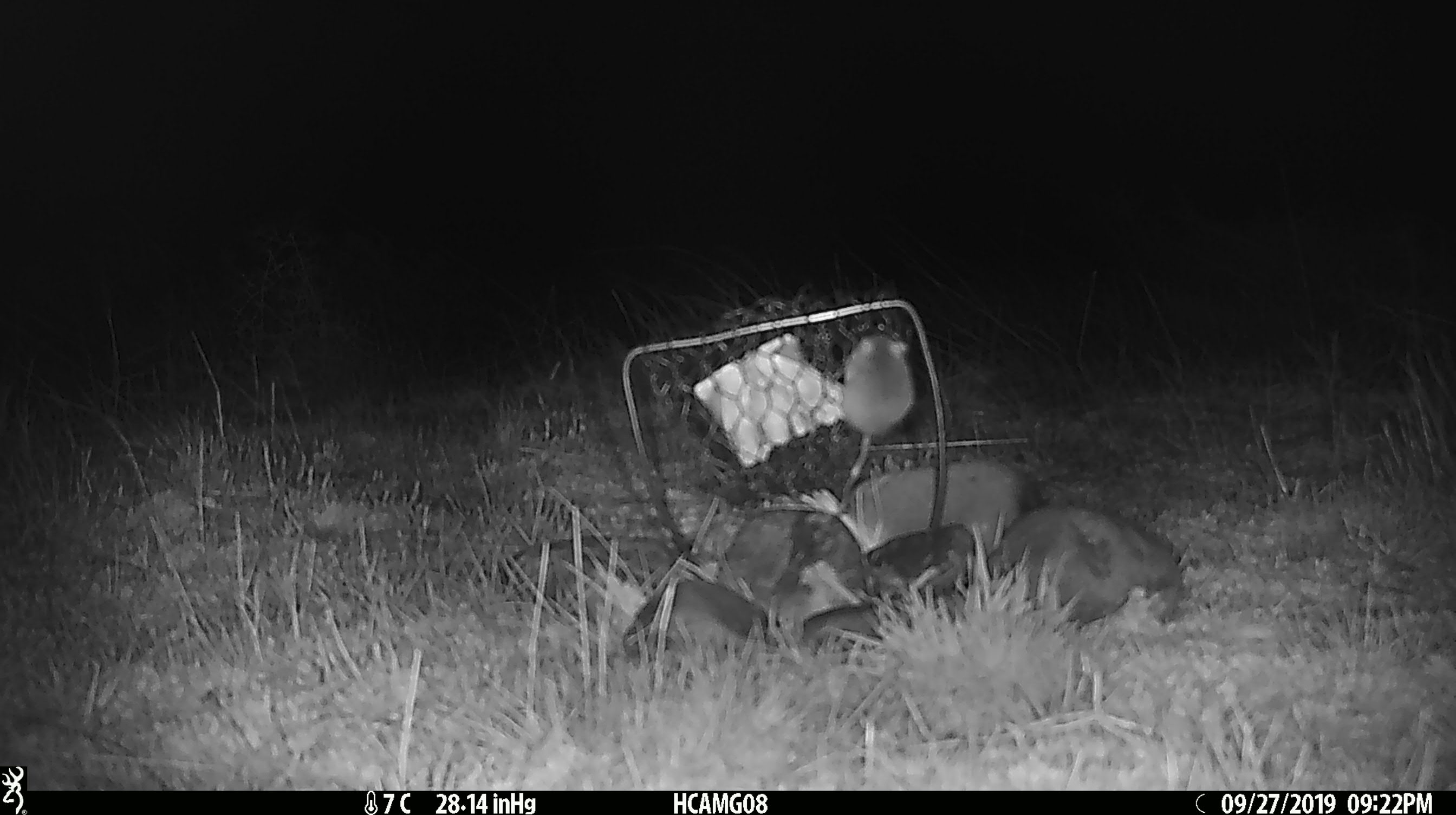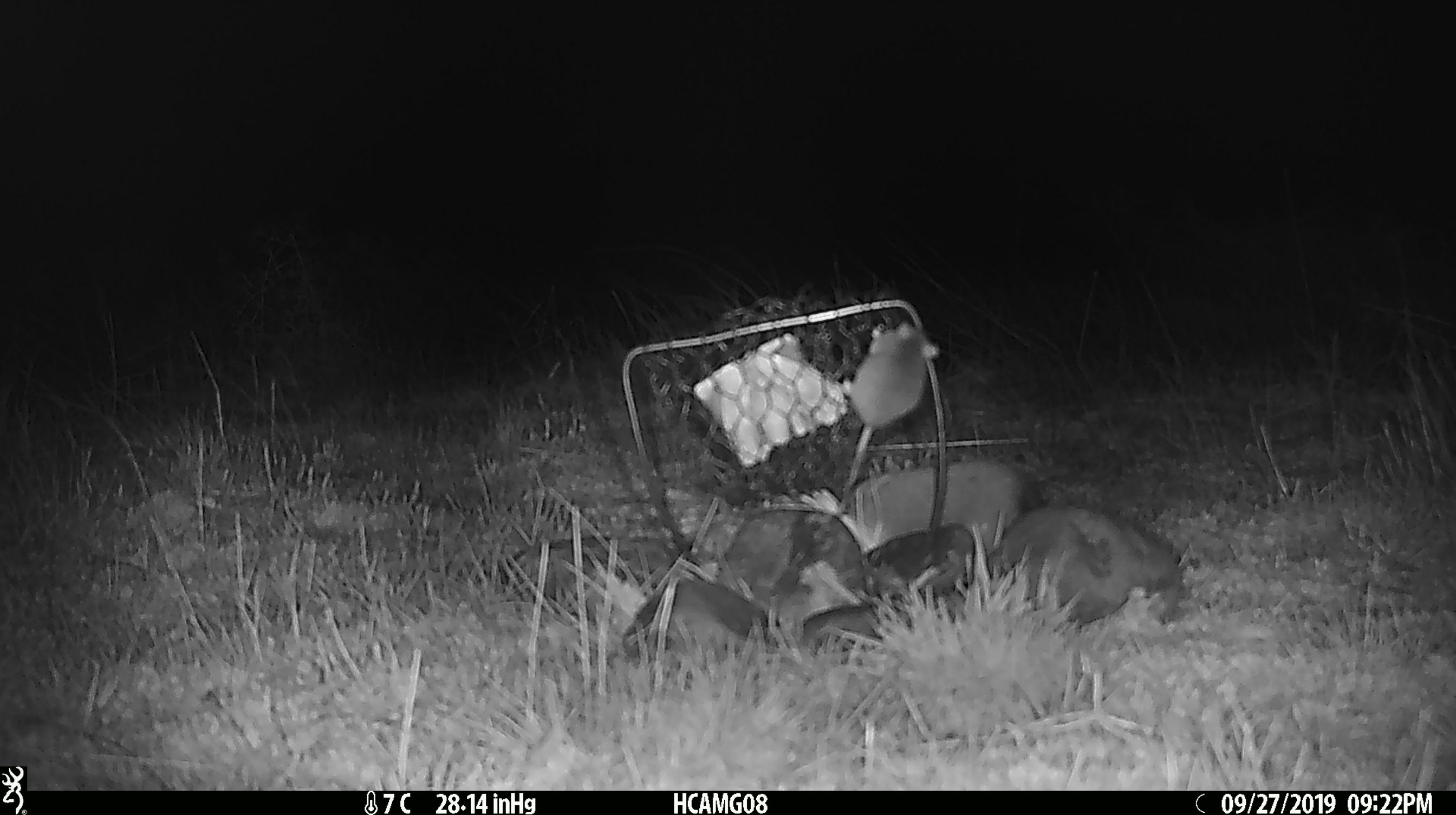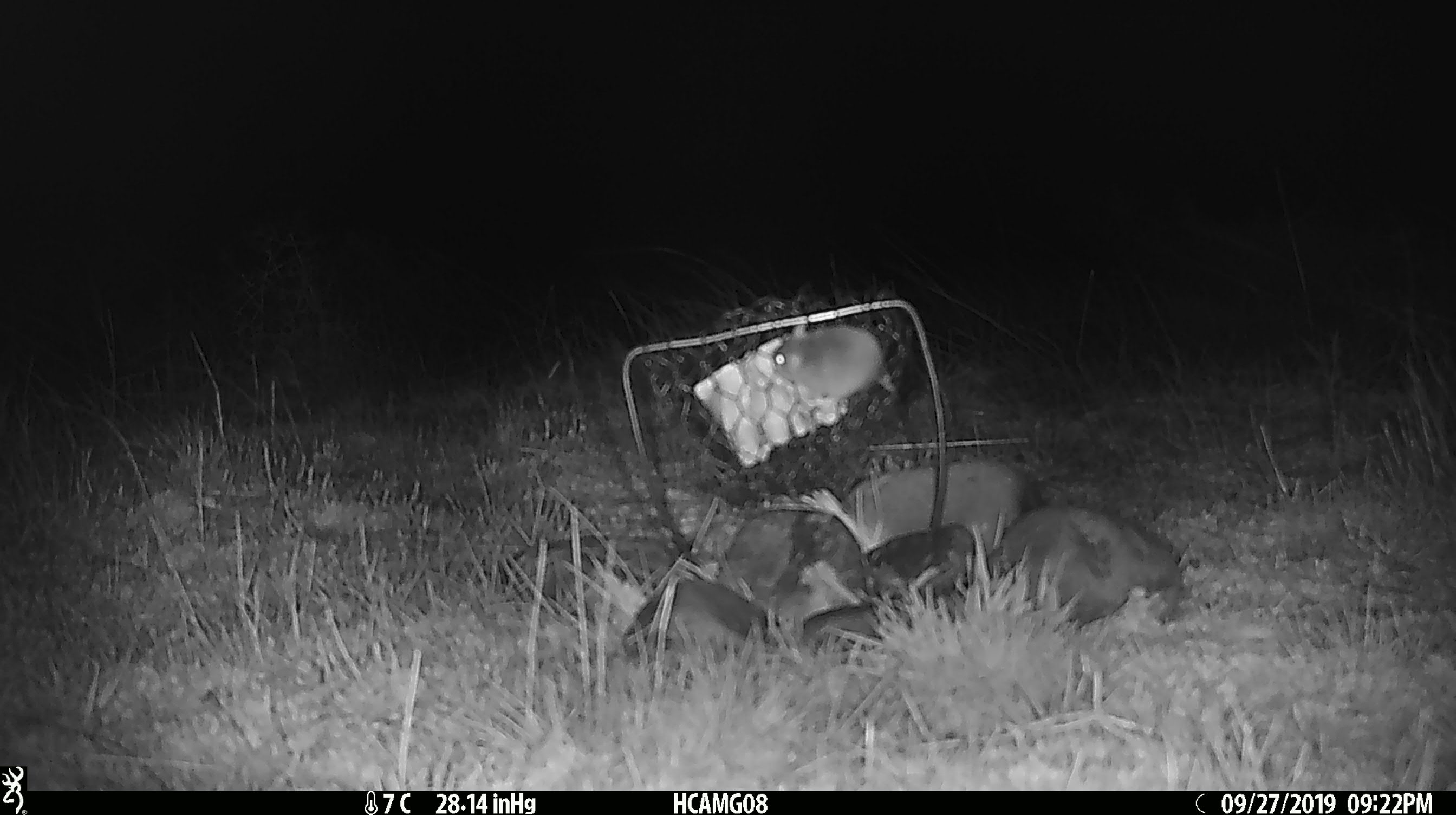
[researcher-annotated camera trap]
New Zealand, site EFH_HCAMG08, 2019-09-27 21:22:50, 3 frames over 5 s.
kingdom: Animalia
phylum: Chordata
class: Mammalia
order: Rodentia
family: Muridae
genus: Mus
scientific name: Mus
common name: mouse